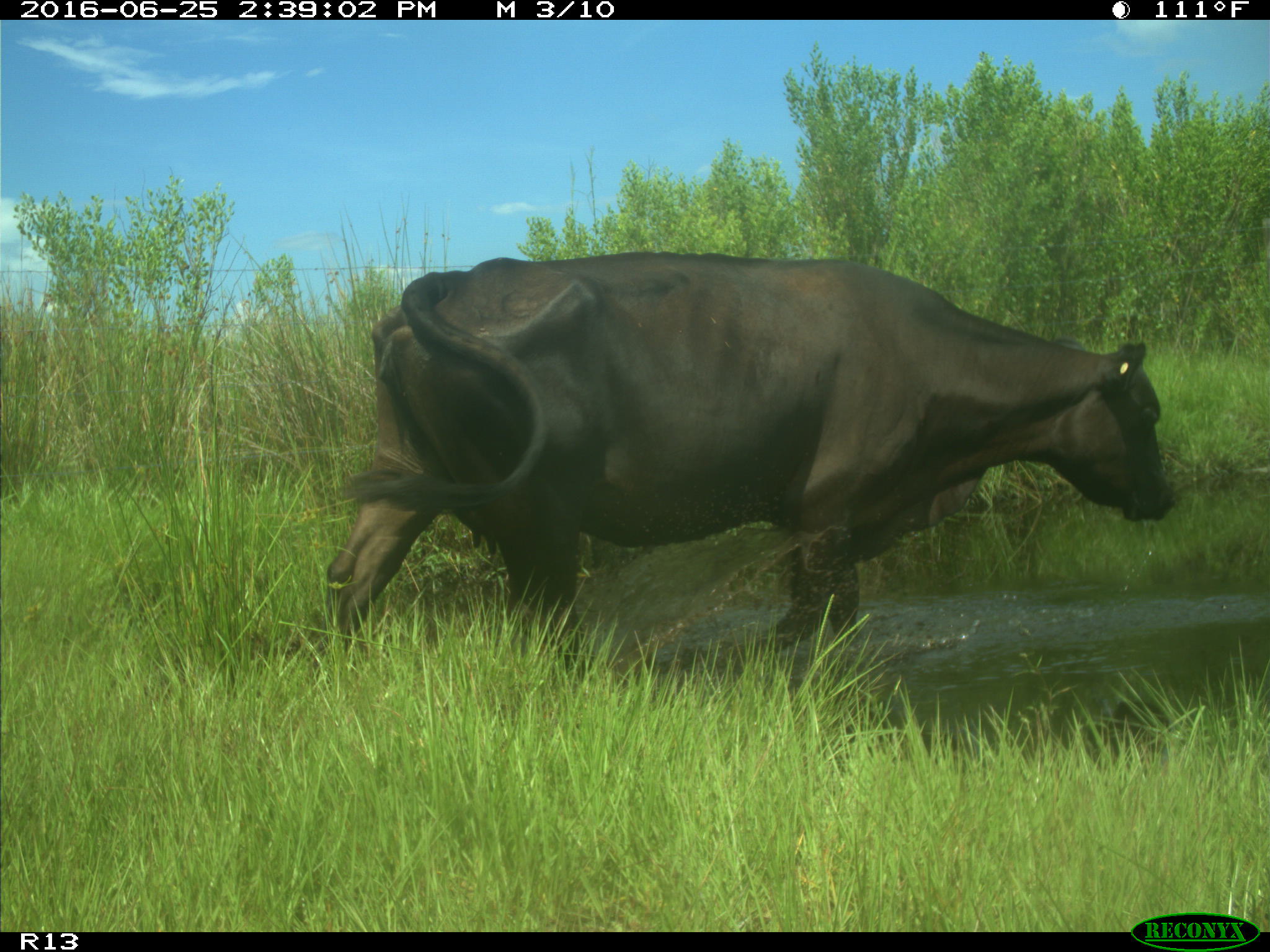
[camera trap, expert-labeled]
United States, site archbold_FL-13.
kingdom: Animalia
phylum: Chordata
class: Mammalia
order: Artiodactyla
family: Bovidae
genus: Bos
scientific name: Bos taurus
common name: domestic cow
Bos taurus (domestic cow).